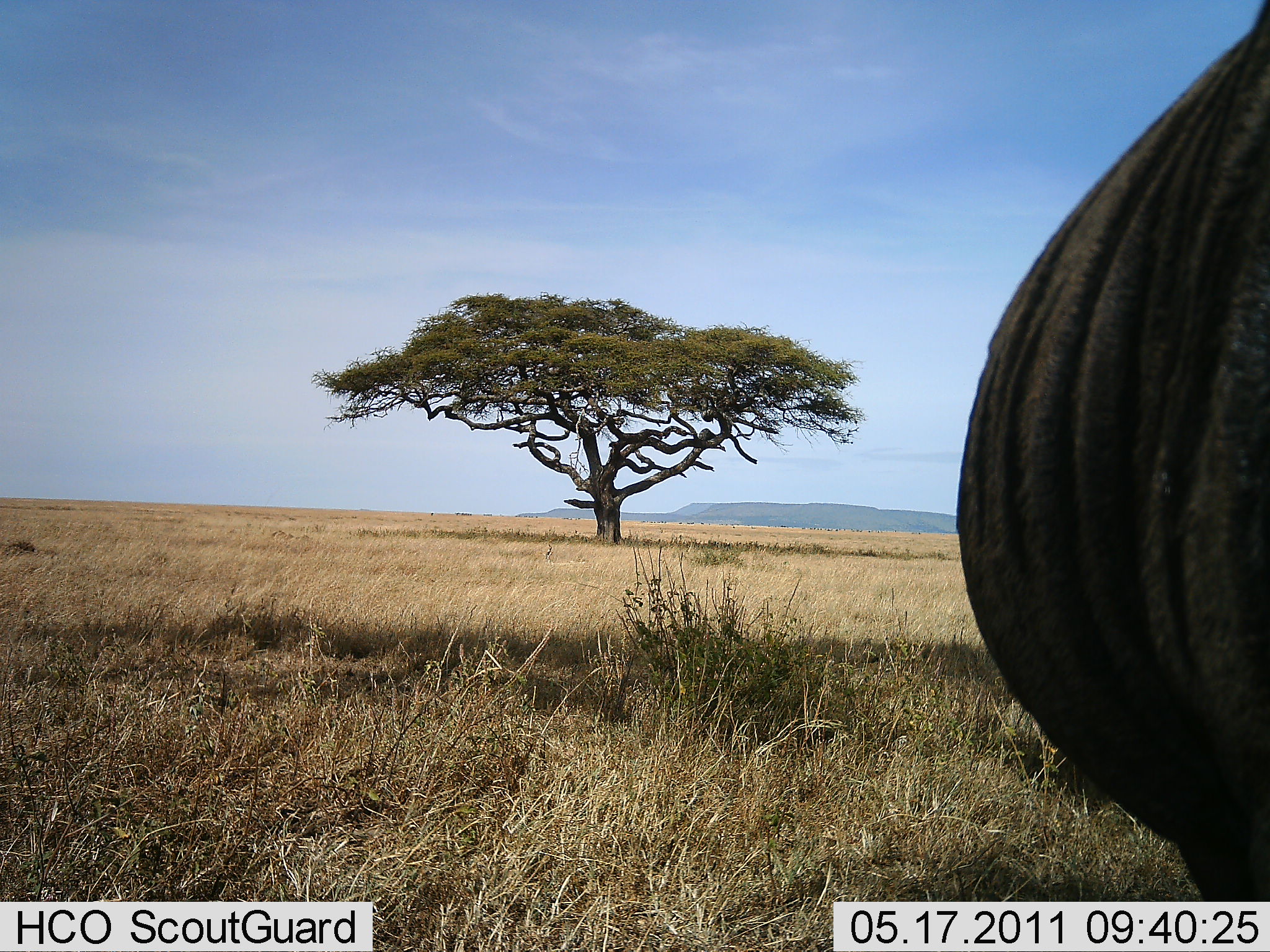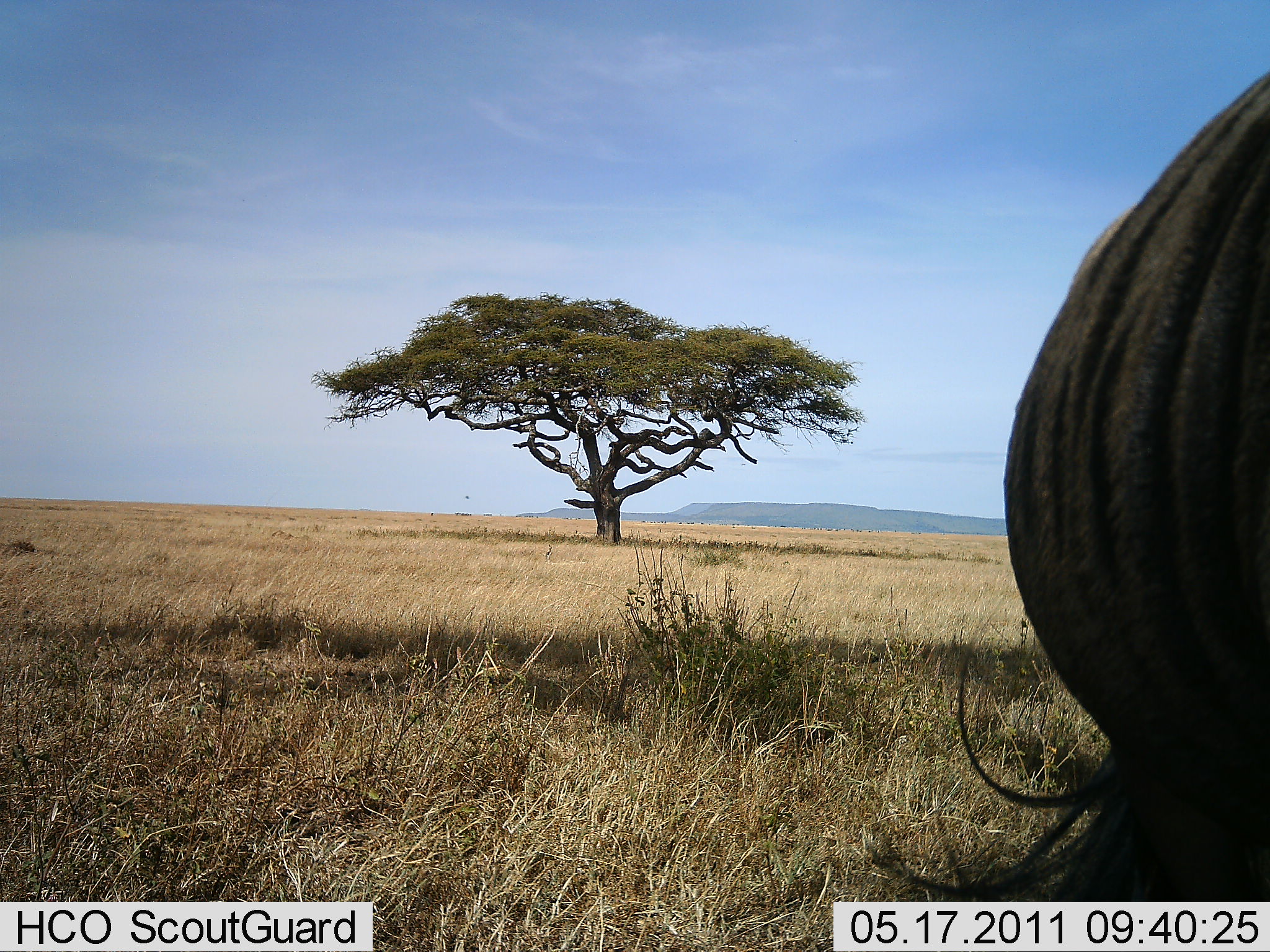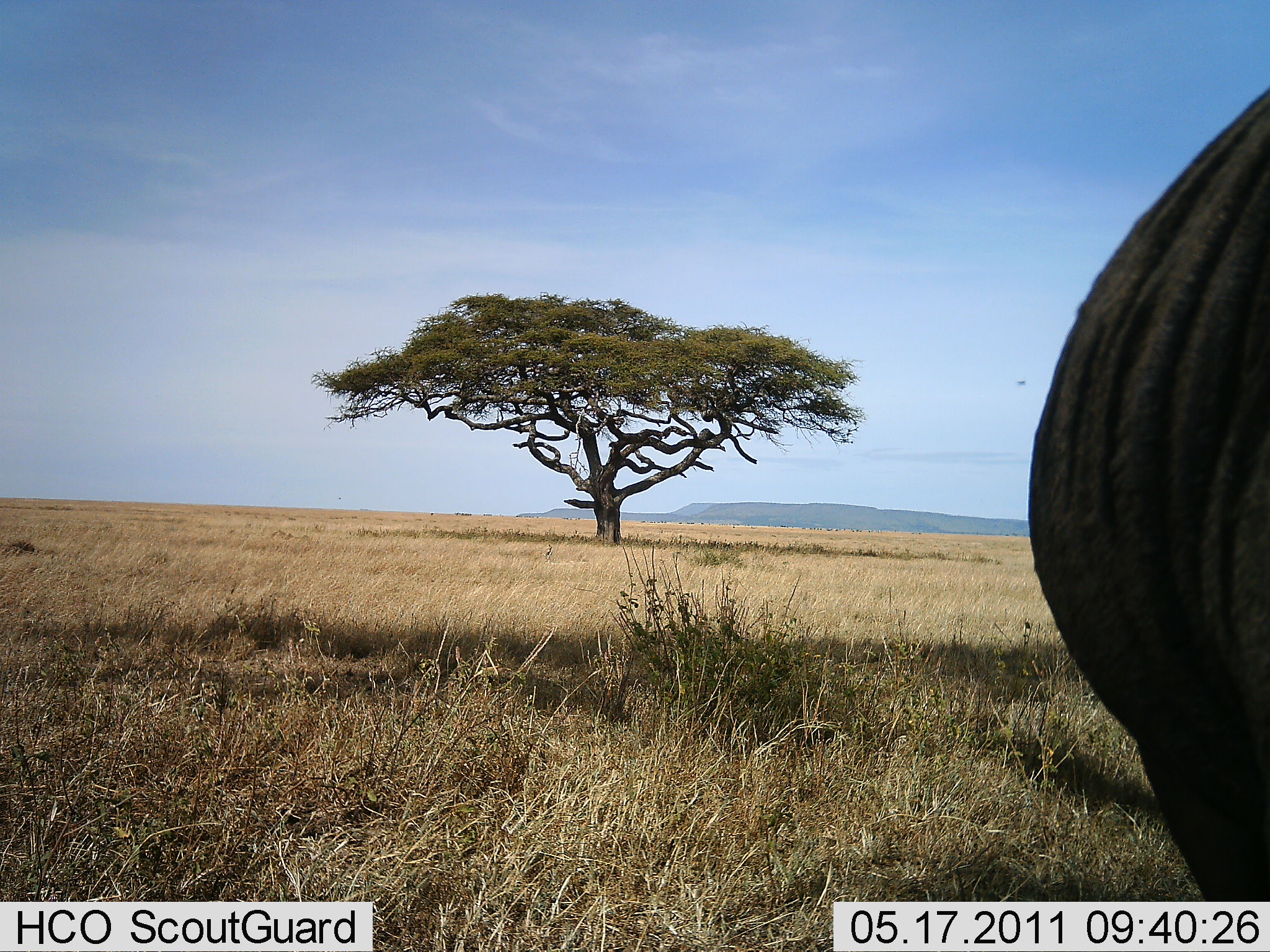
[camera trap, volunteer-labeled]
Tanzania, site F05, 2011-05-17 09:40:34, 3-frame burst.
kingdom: Animalia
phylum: Chordata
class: Mammalia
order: Artiodactyla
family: Bovidae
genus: Connochaetes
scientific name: Connochaetes taurinus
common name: blue wildebeest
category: wildebeest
Wildebeest (blue wildebeest) (Connochaetes taurinus), count 1. Behavior (volunteer vote fractions): standing 83%, resting 0%, moving 17%, interacting 0%. Young present (vote fraction): 0%. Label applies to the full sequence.